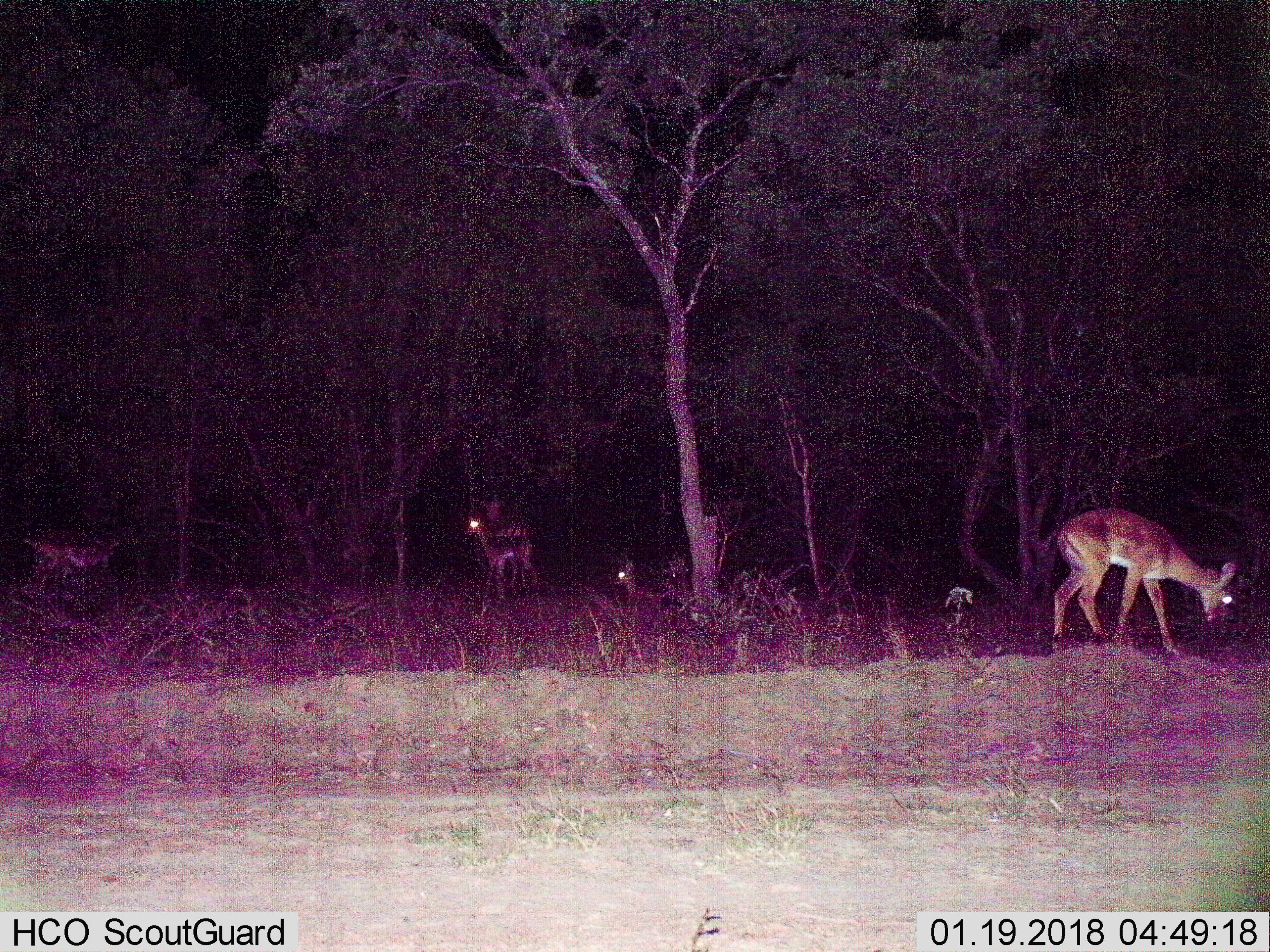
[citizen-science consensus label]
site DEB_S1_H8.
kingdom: Animalia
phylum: Chordata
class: Mammalia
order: Artiodactyla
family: Bovidae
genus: Aepyceros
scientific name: Aepyceros melampus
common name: impala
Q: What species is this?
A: Impala (Aepyceros melampus).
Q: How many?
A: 4.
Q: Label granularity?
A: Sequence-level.